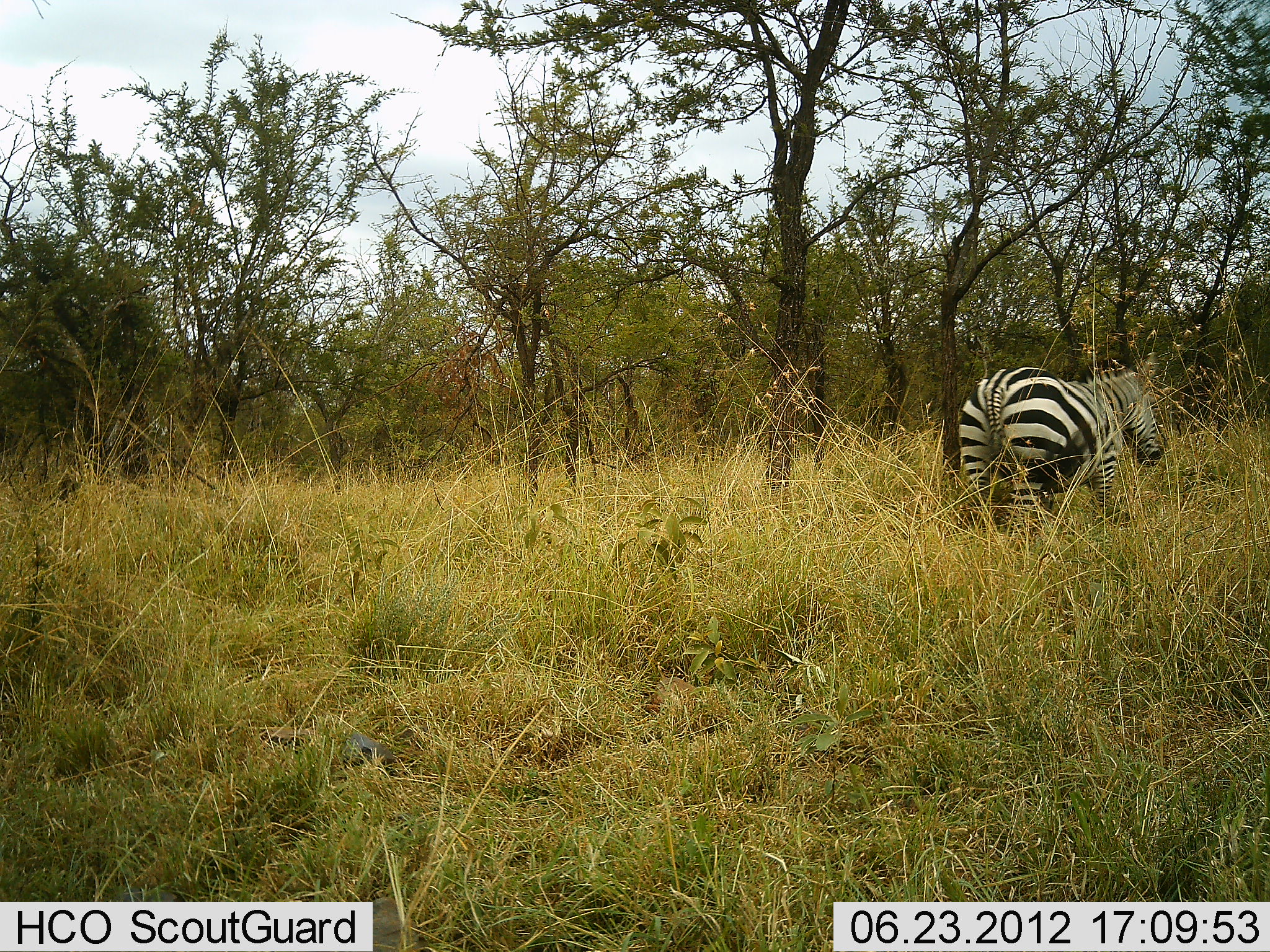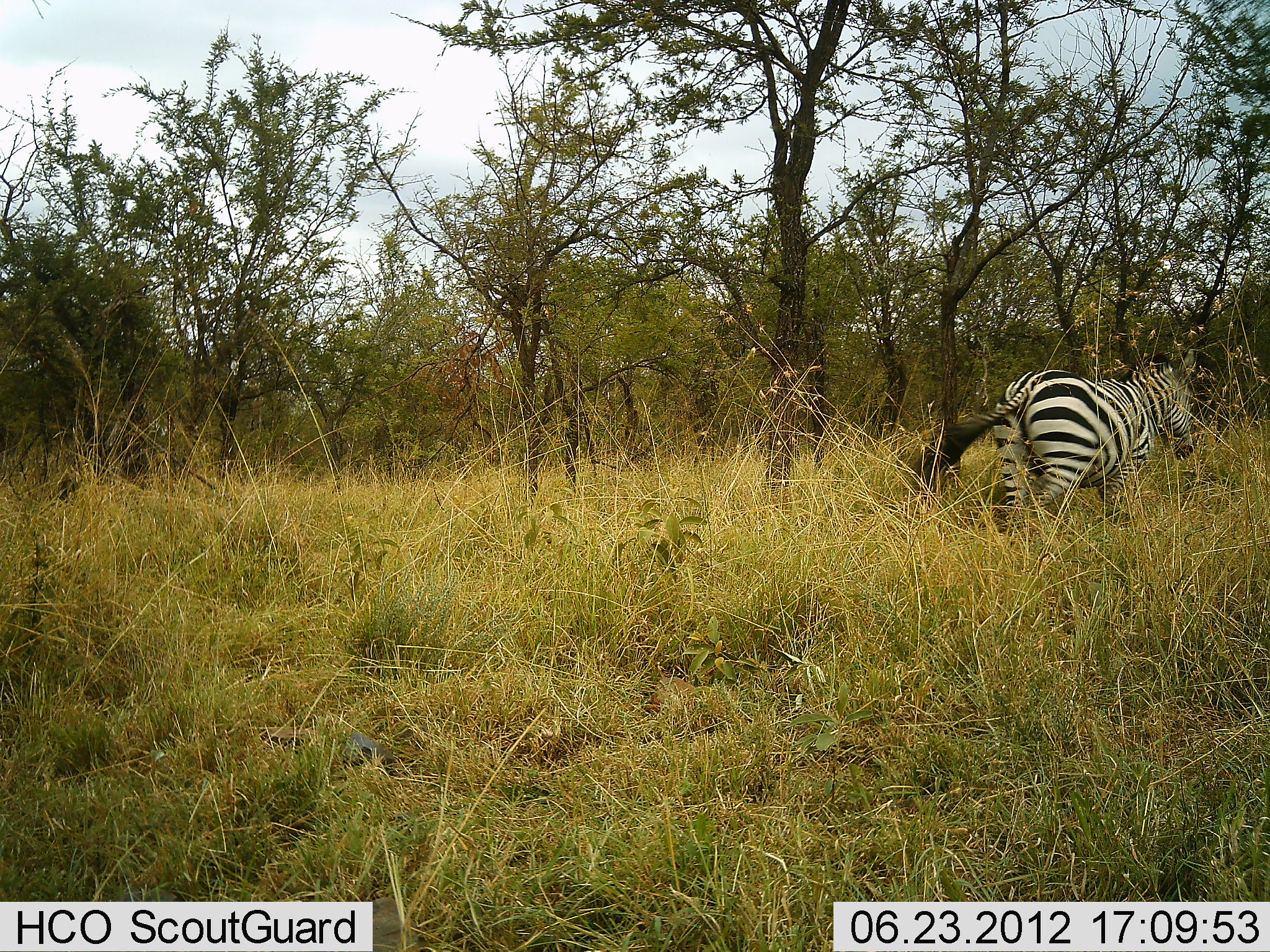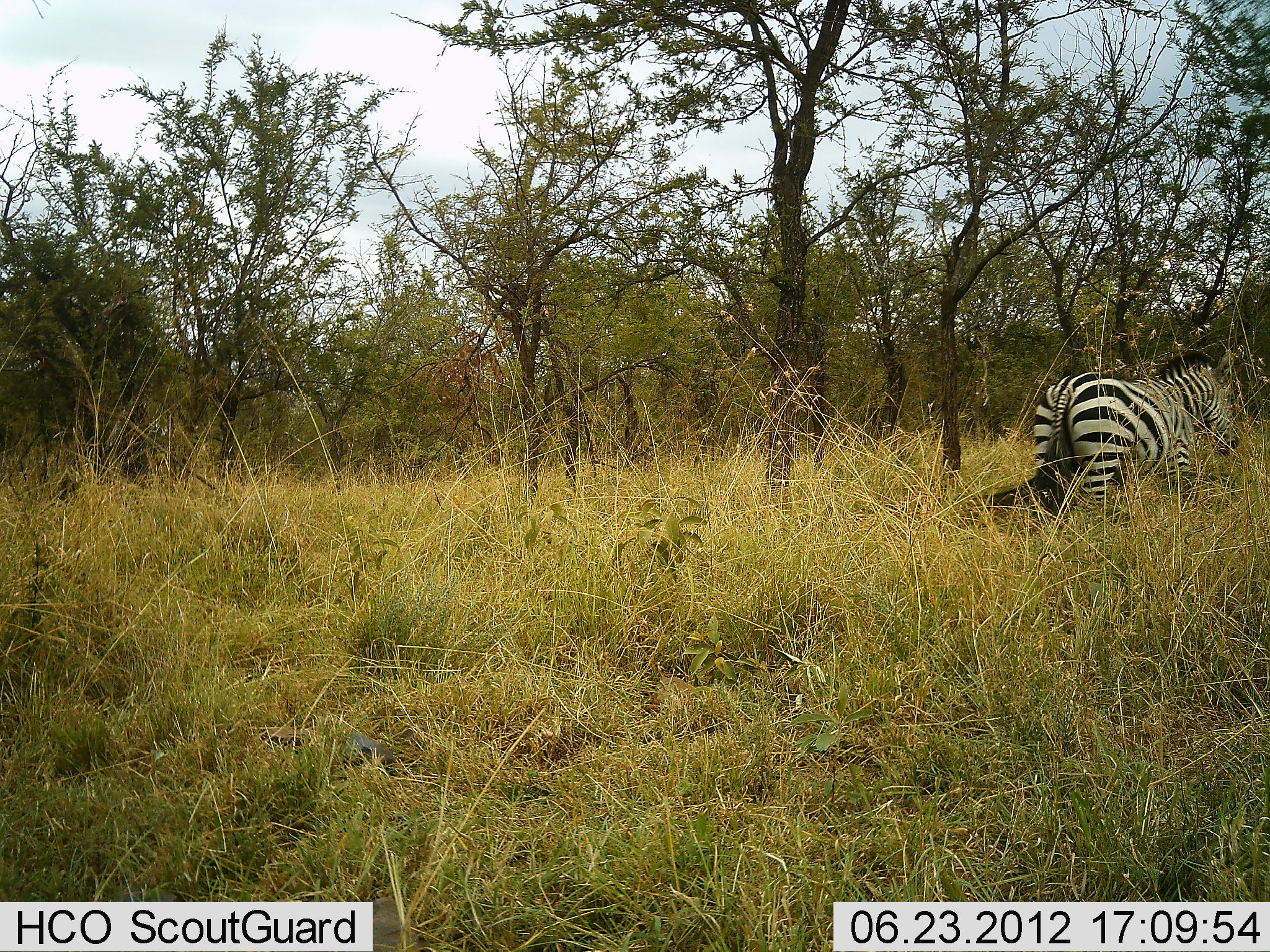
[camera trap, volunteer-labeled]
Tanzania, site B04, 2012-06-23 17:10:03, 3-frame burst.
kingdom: Animalia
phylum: Chordata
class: Mammalia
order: Perissodactyla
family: Equidae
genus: Equus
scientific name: Equus quagga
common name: plains zebra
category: zebra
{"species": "zebra (plains zebra) (Equus quagga)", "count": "1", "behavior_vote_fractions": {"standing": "0%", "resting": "0%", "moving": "100%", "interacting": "0%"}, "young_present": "0%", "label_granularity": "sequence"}